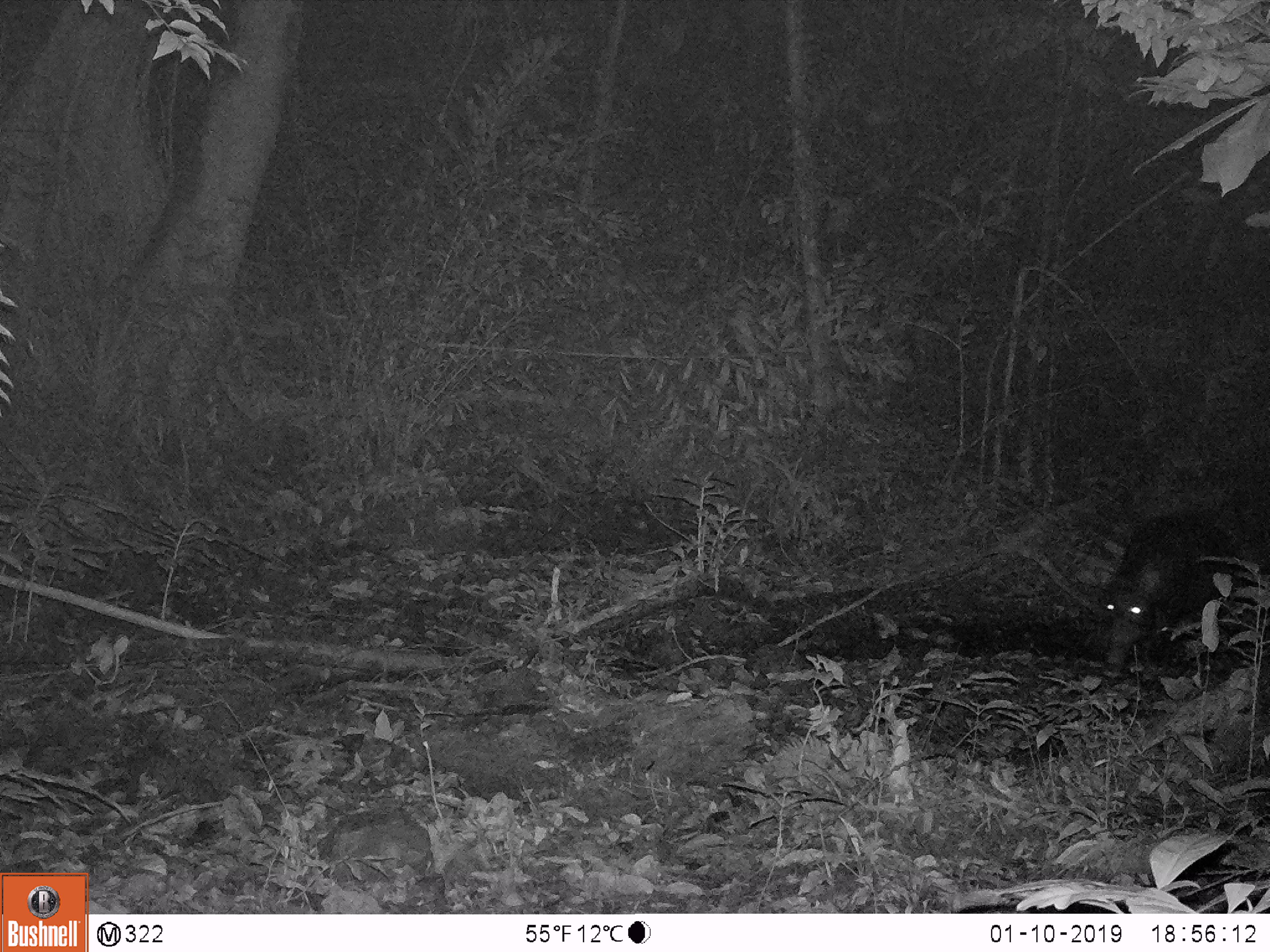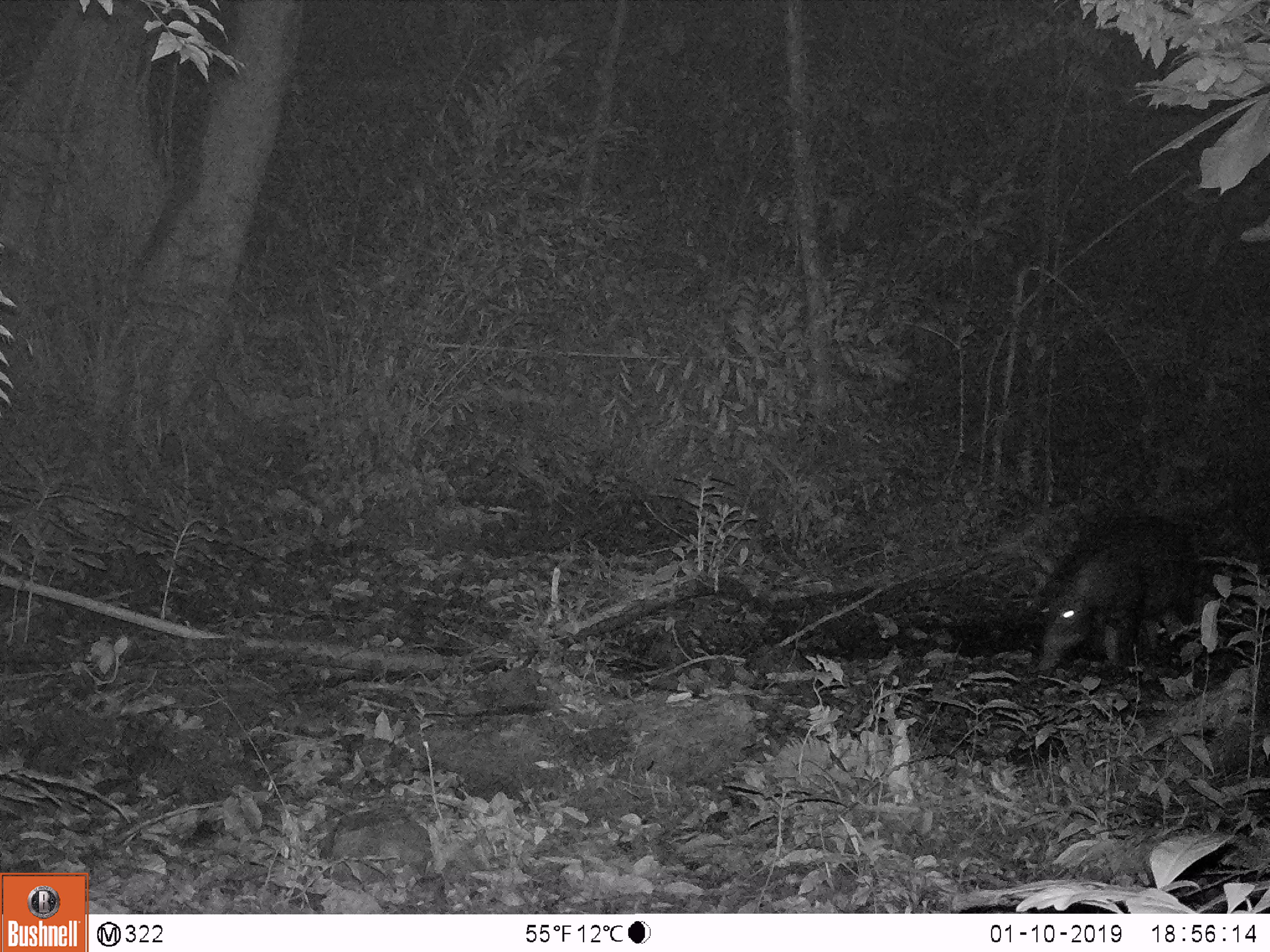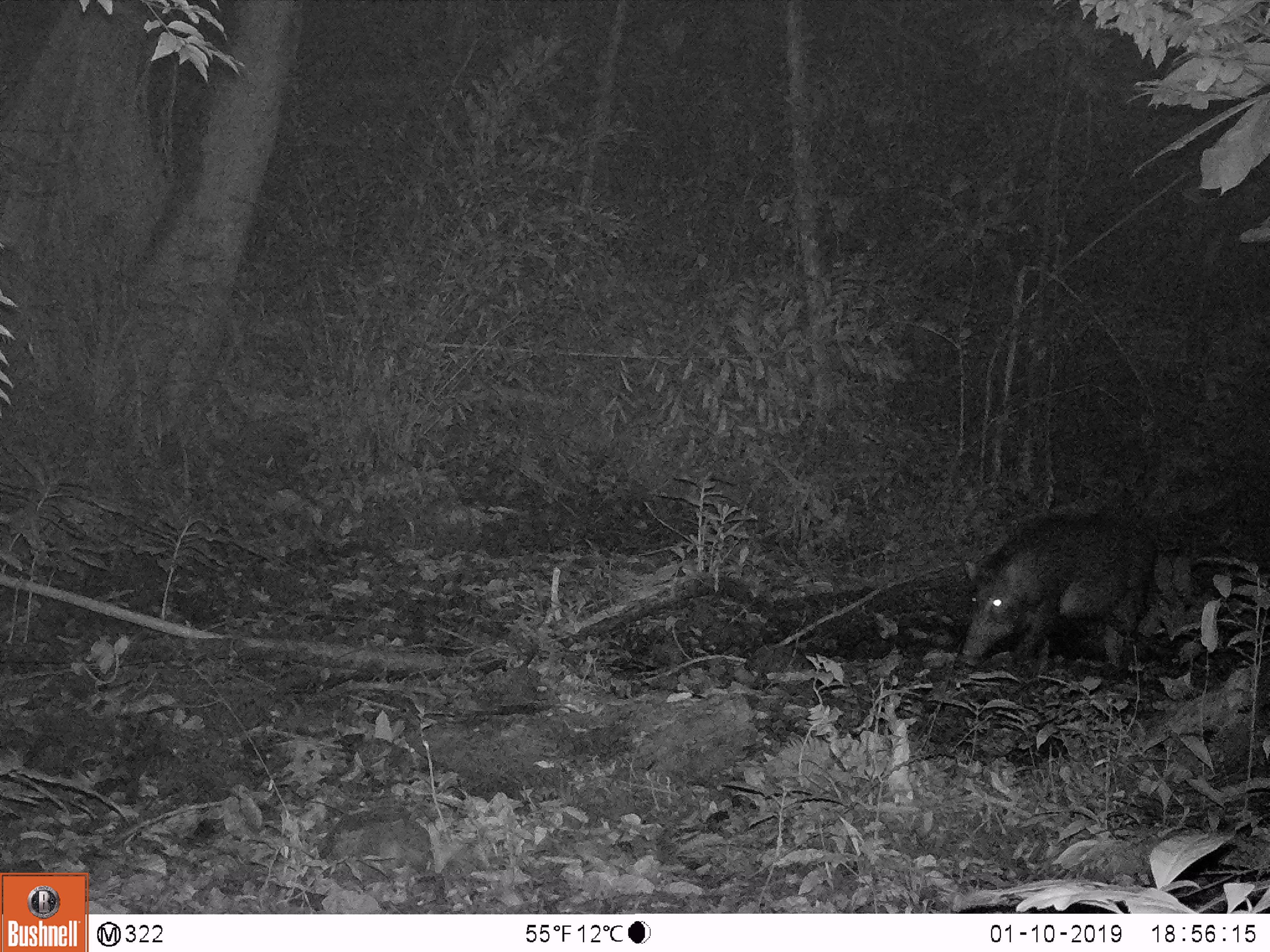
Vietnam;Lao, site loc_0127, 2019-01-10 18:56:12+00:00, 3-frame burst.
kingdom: Animalia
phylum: Chordata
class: Mammalia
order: Artiodactyla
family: Suidae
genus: Sus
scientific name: Sus scrofa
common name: eurasian wild pig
Eurasian wild pig (Sus scrofa). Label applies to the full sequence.